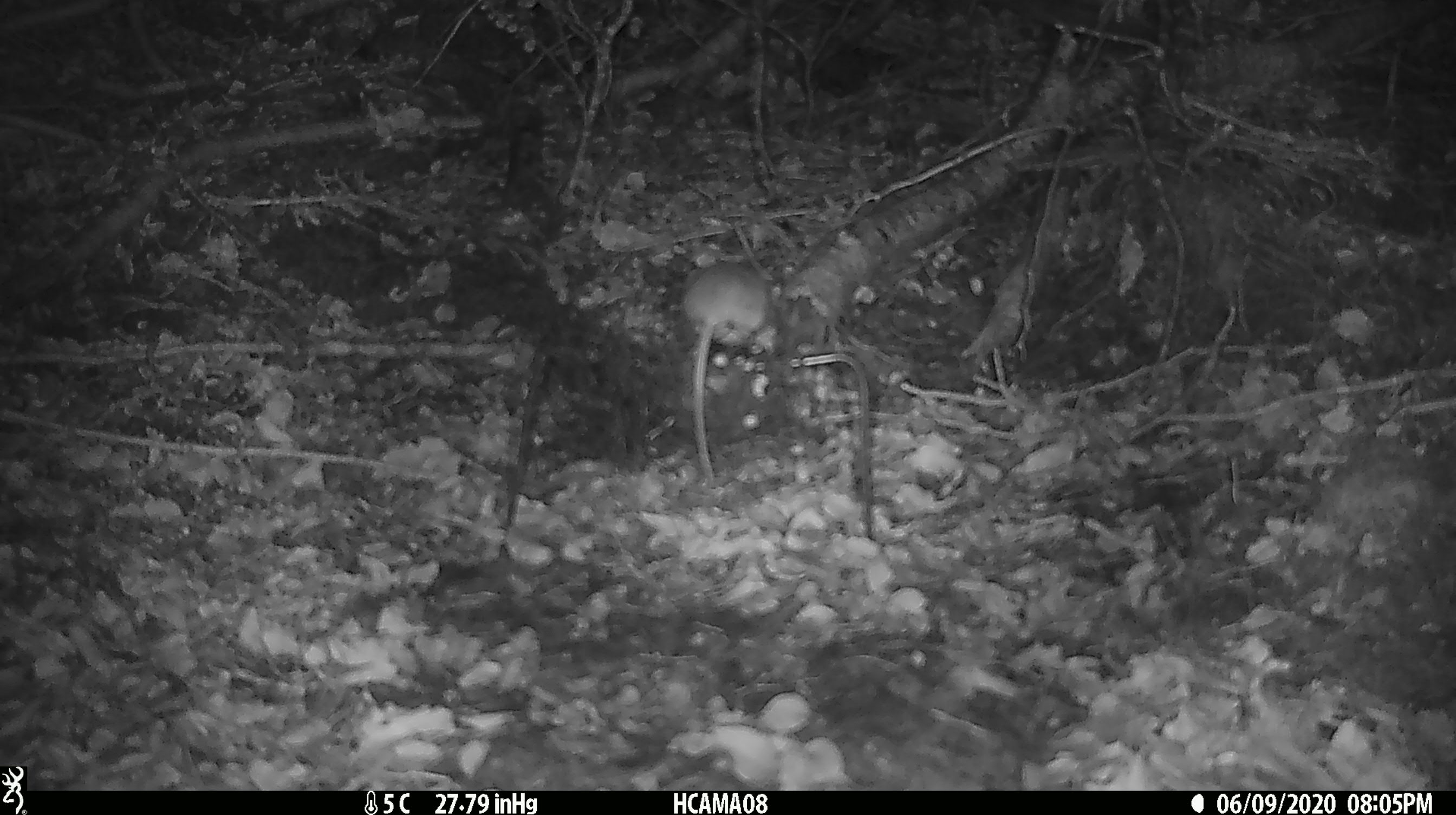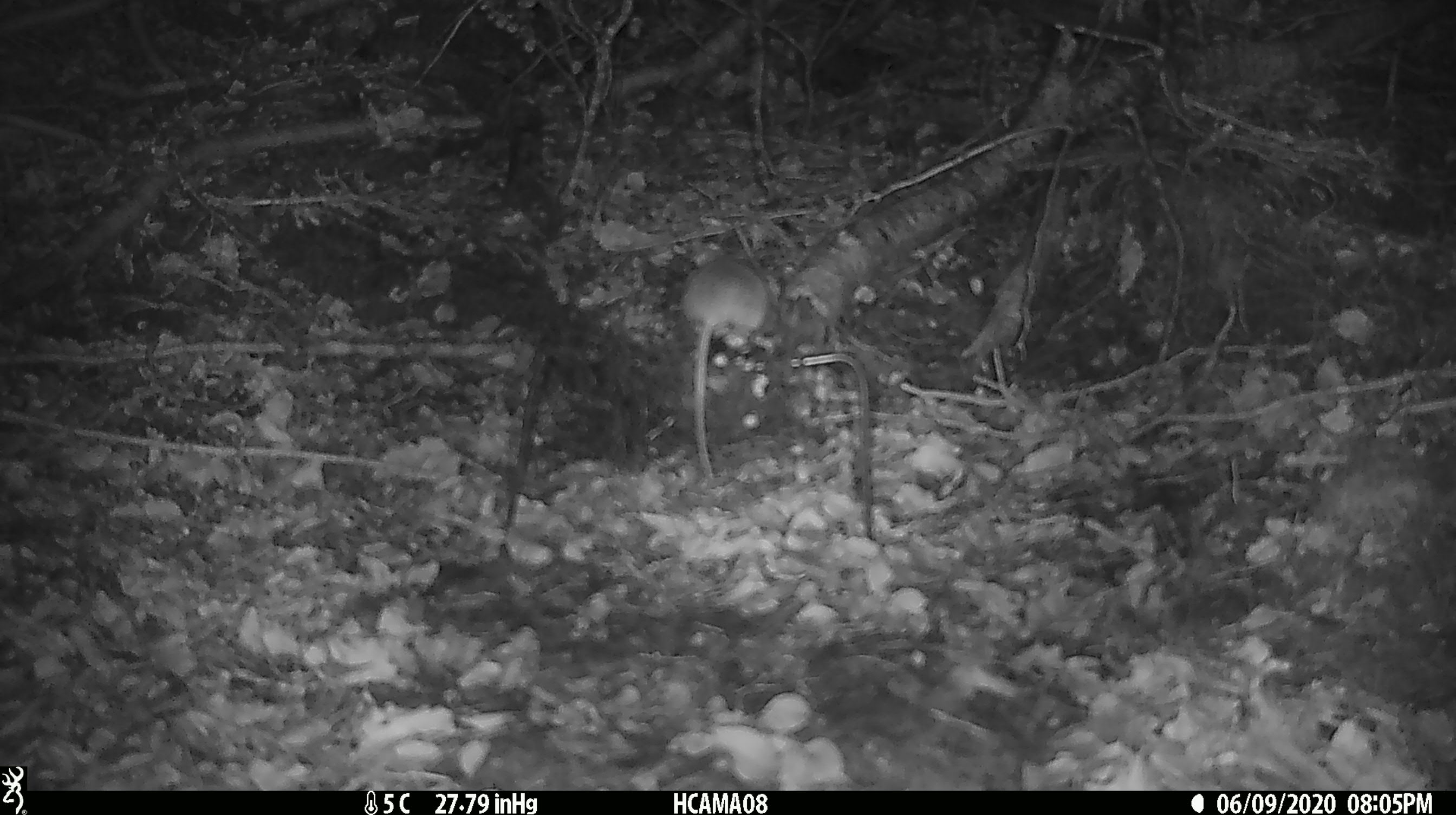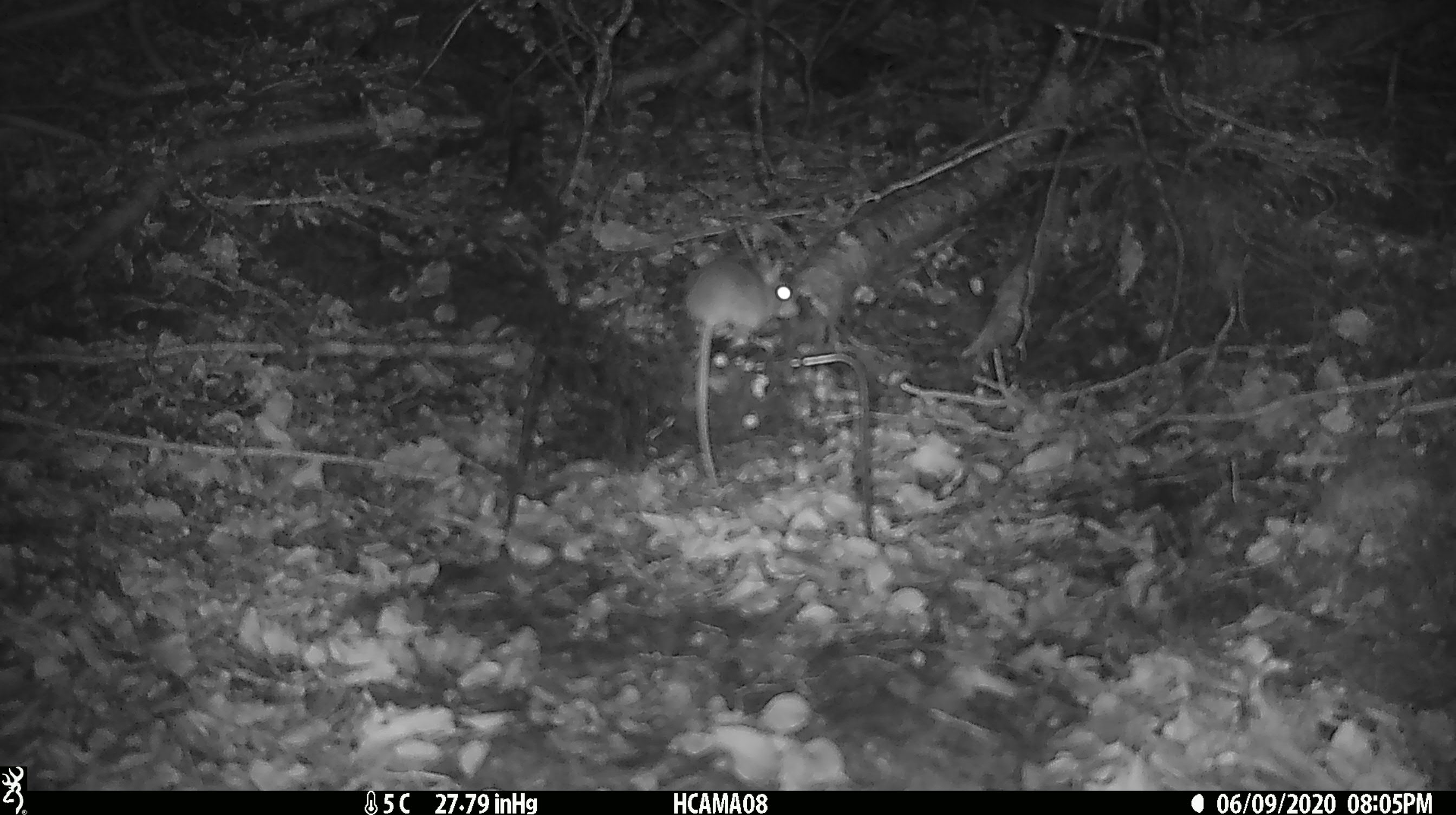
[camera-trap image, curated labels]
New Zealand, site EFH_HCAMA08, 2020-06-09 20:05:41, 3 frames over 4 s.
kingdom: Animalia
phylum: Chordata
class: Mammalia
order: Rodentia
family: Muridae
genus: Mus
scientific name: Mus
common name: mouse